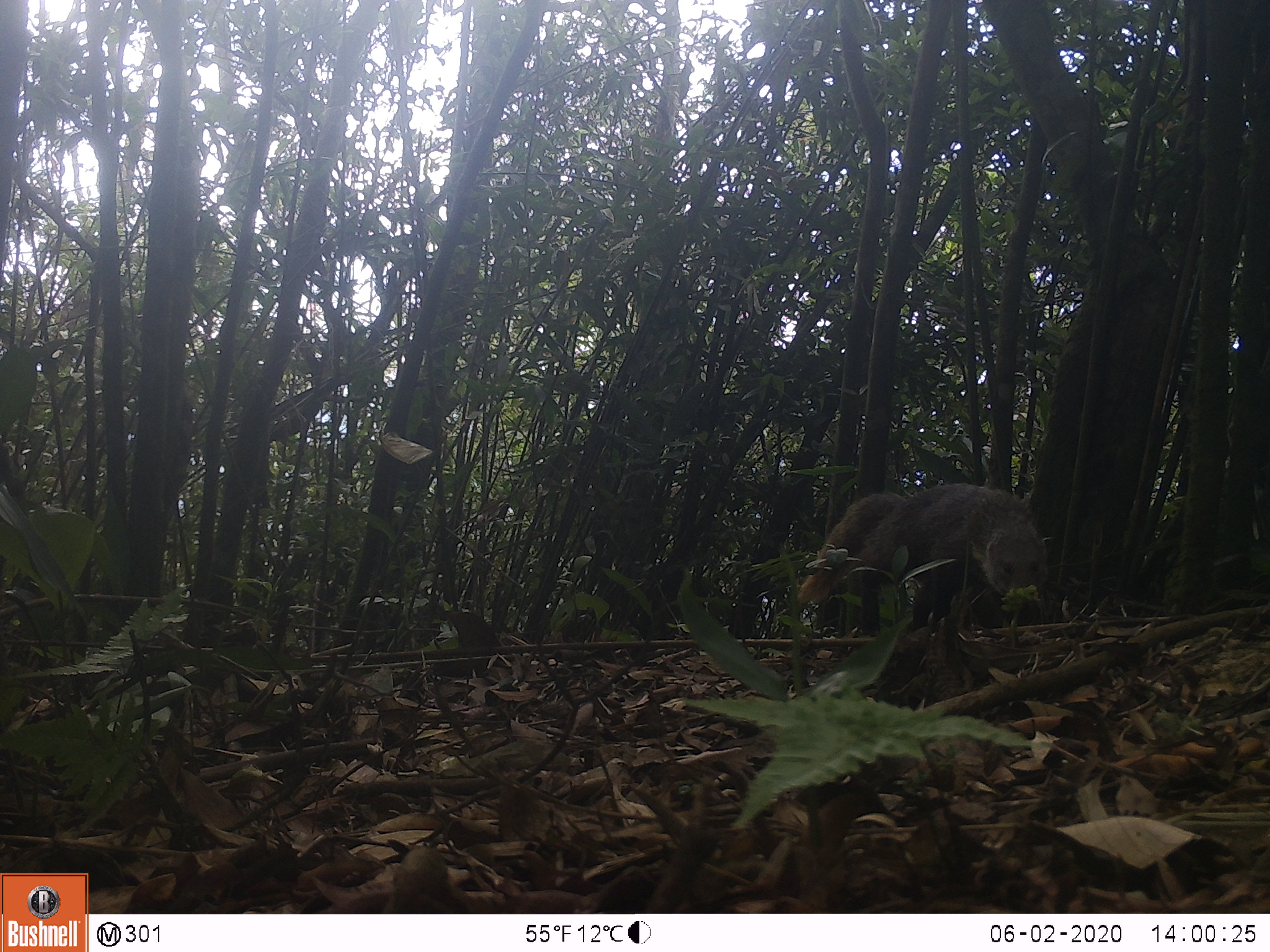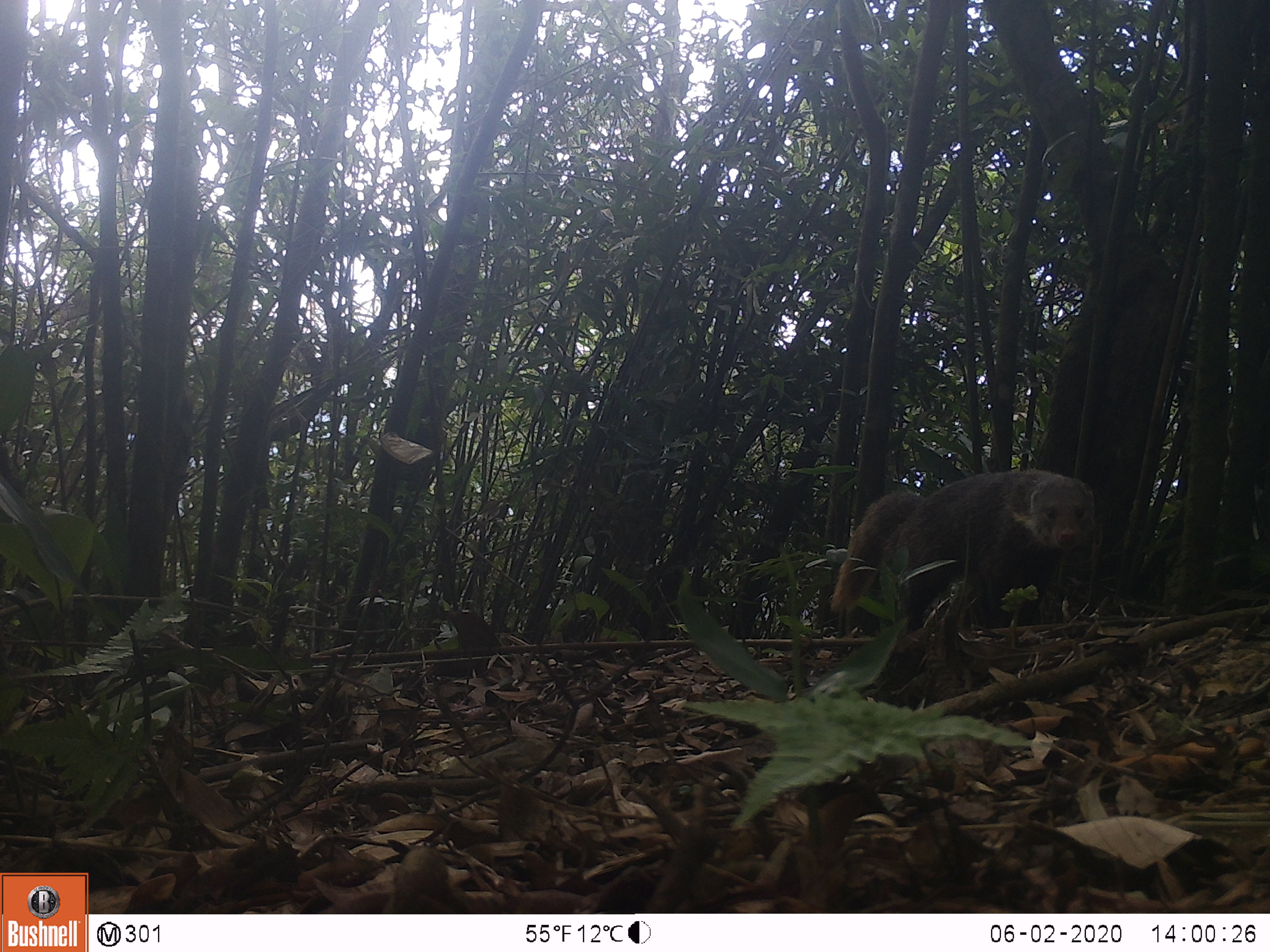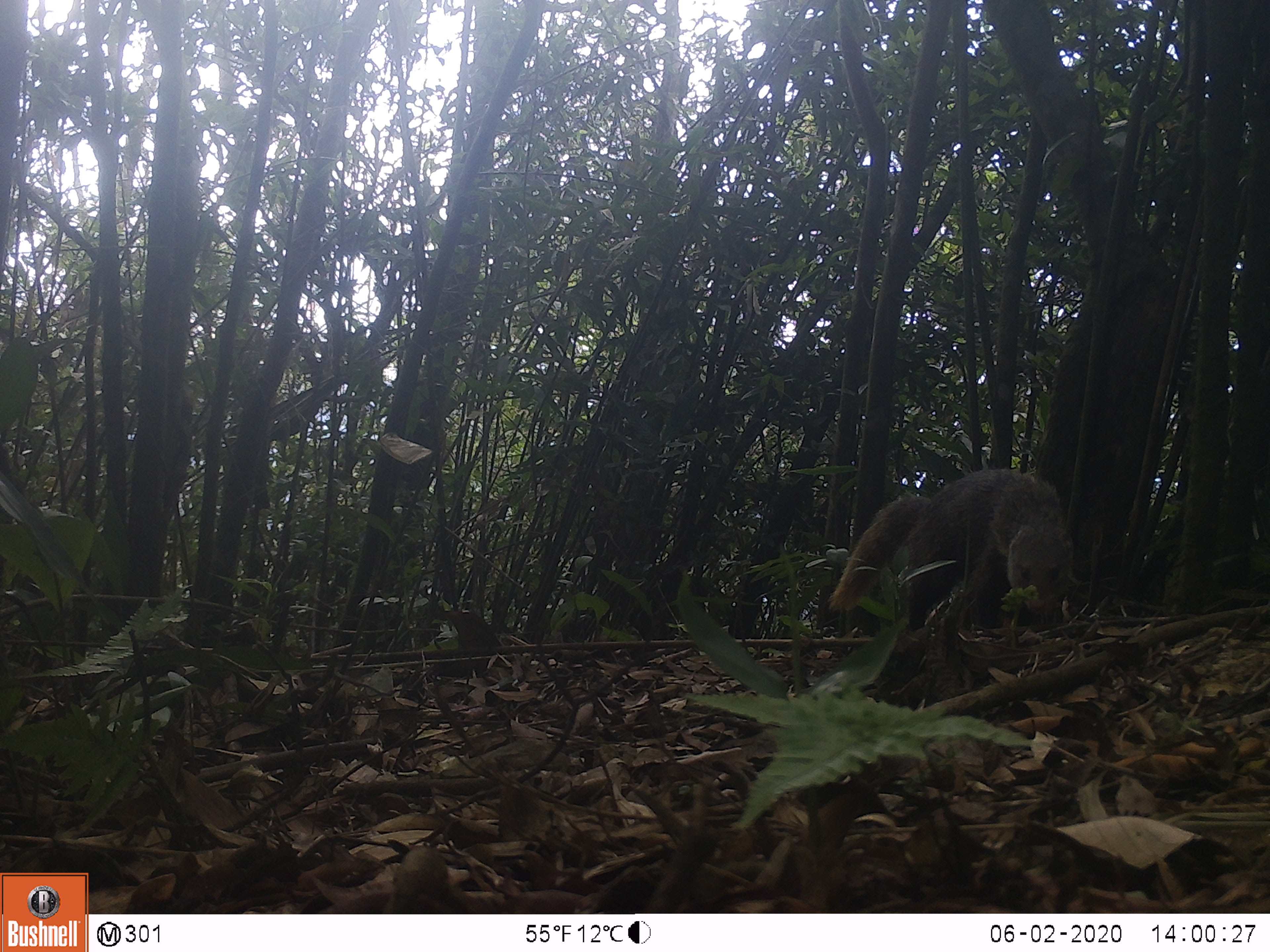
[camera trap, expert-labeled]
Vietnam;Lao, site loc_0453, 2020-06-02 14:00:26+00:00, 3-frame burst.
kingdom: Animalia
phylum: Chordata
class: Mammalia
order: Carnivora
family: Herpestidae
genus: Urva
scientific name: Urva urva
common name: crab-eating mongoose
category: crab eating mongoose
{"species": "crab eating mongoose (crab-eating mongoose) (Urva urva)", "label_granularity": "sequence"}